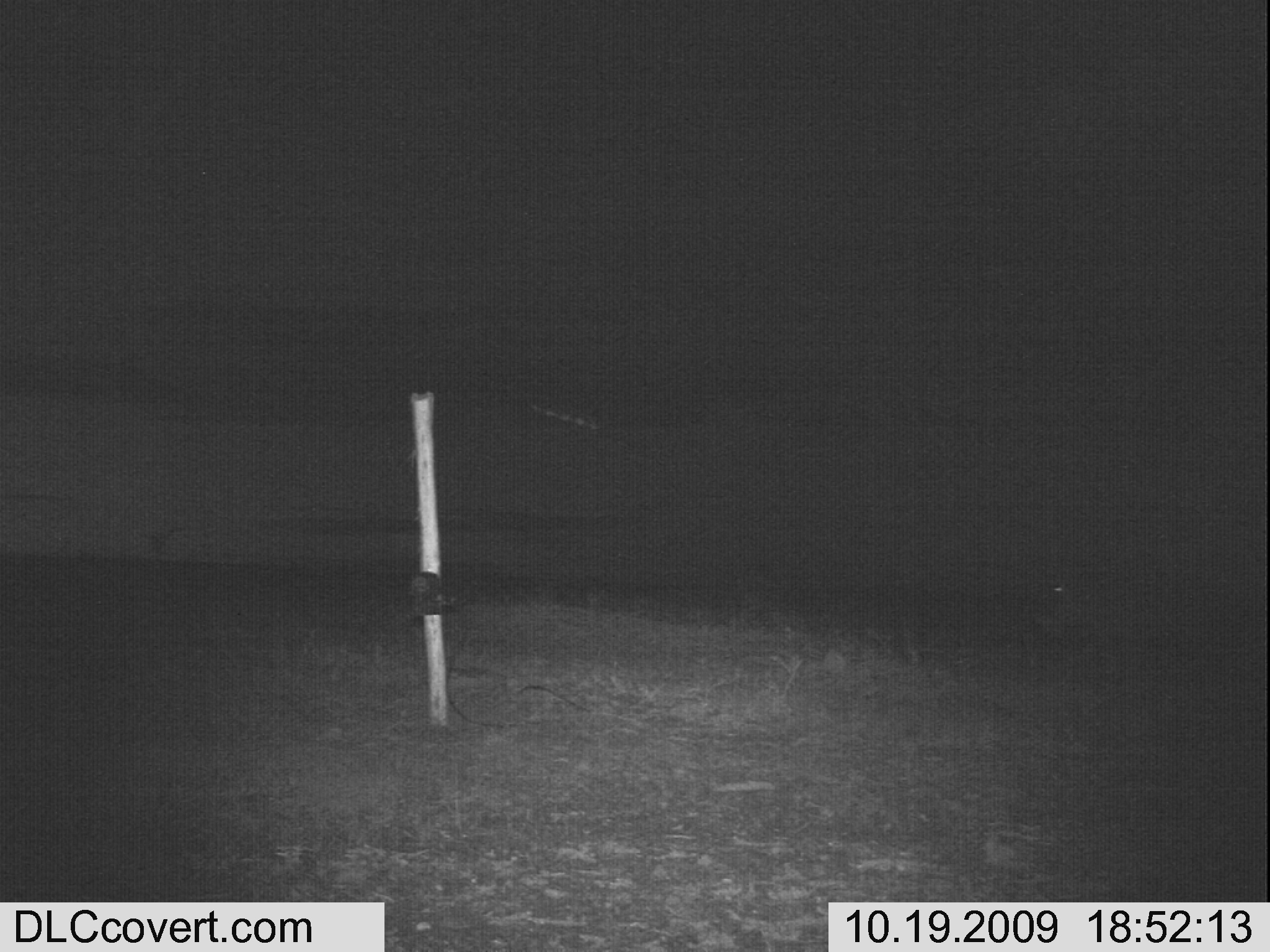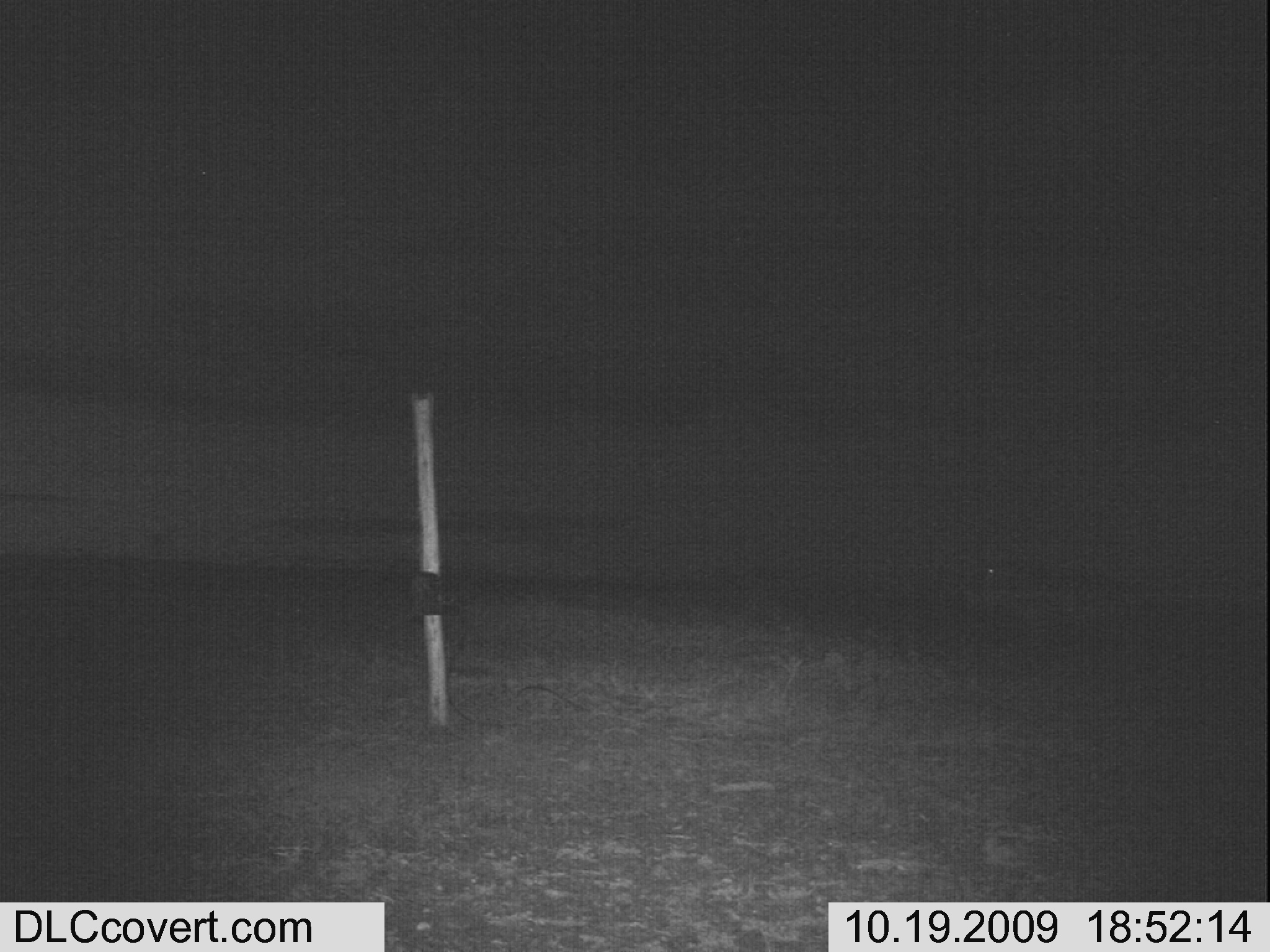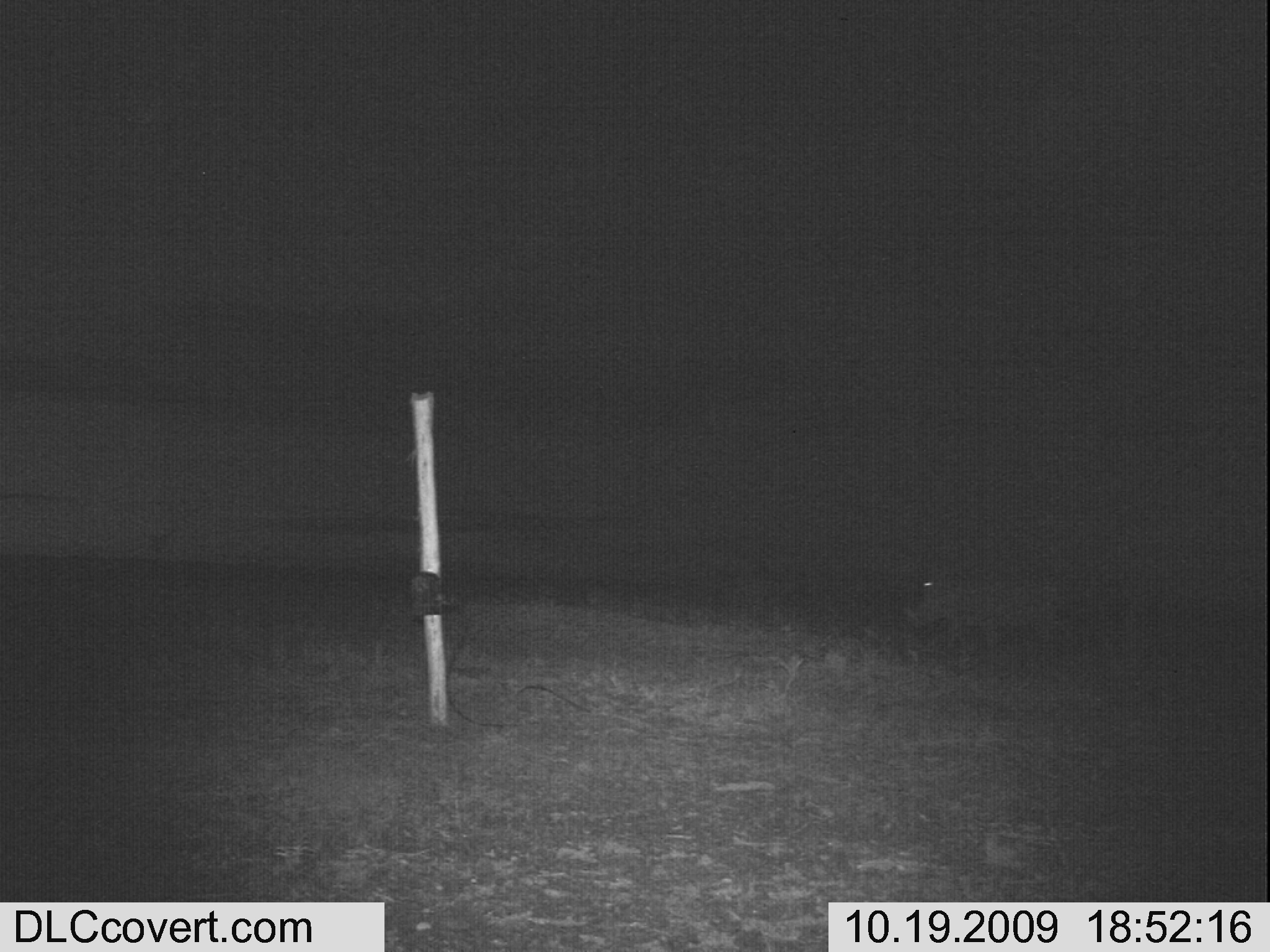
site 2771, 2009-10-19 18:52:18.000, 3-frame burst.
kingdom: Animalia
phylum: Chordata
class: Mammalia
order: Artiodactyla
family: Suidae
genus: Phacochoerus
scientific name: Phacochoerus africanus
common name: common warthog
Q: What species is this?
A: Phacochoerus africanus (common warthog).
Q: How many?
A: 1.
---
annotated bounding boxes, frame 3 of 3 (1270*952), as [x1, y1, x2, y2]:
phacochoerus africanus: [908, 574, 1070, 655]